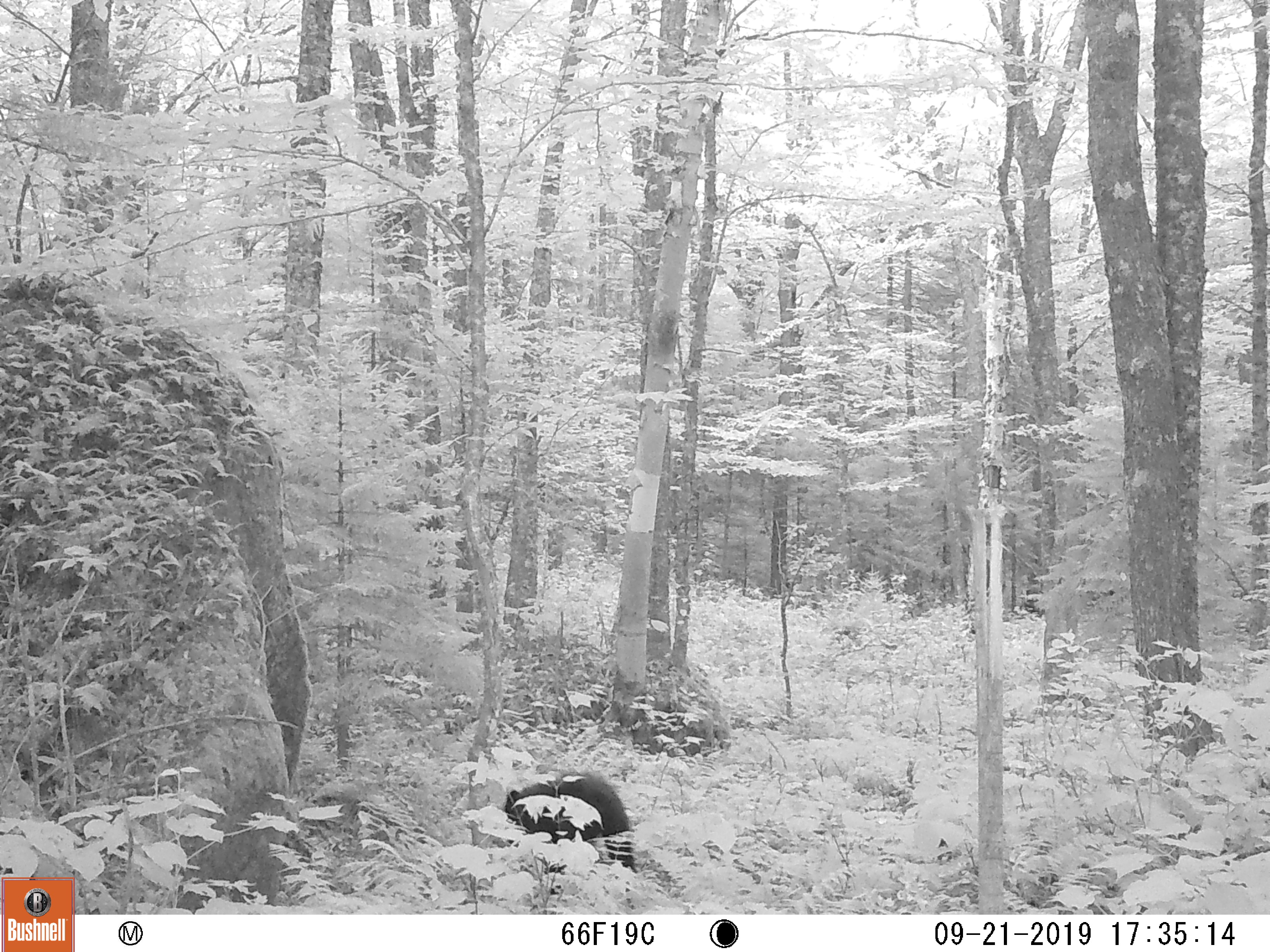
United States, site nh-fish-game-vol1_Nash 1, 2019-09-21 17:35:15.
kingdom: Animalia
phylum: Chordata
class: Mammalia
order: Carnivora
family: Ursidae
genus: Ursus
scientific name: Ursus americanus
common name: black bear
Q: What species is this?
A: Black bear (Ursus americanus).